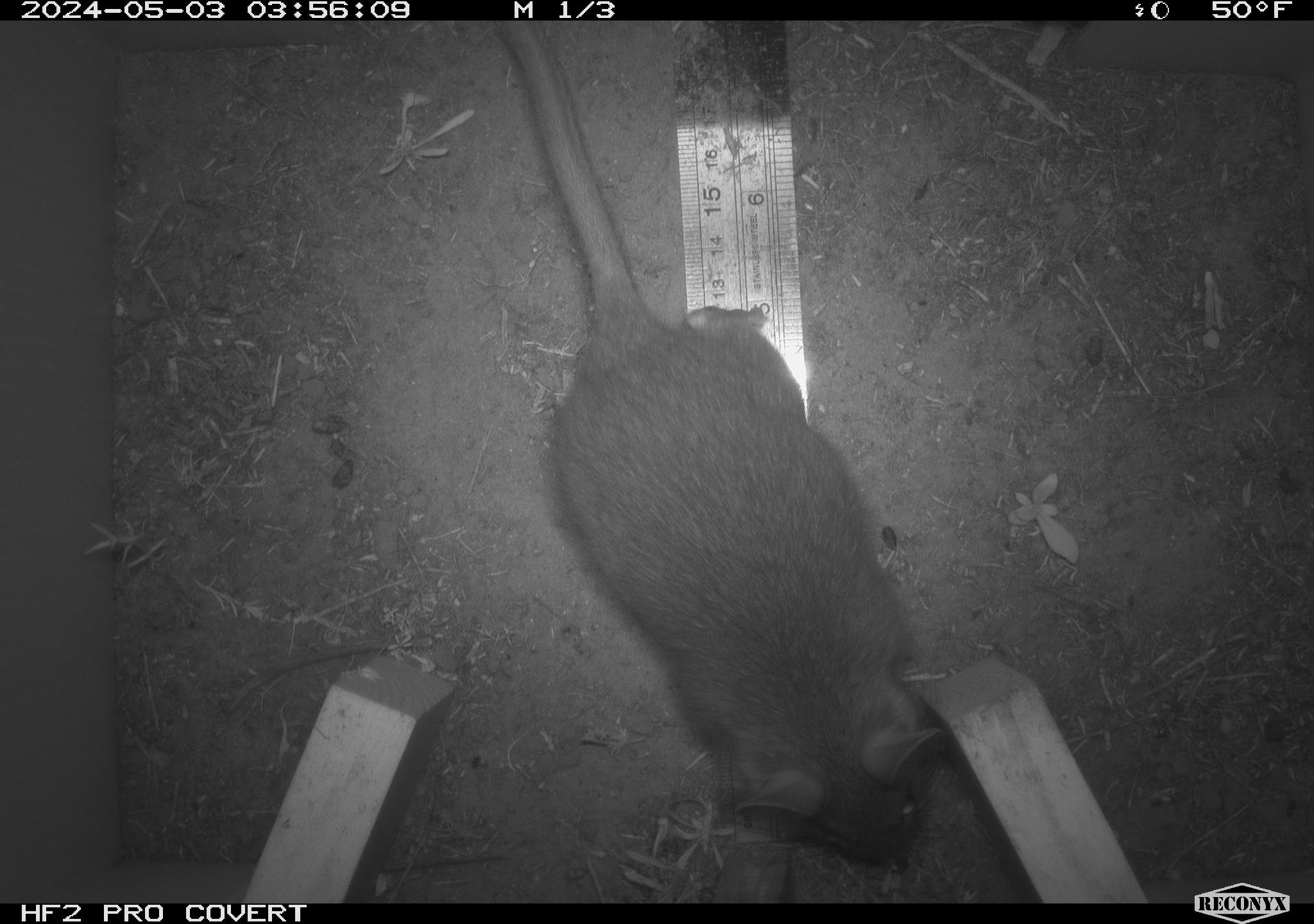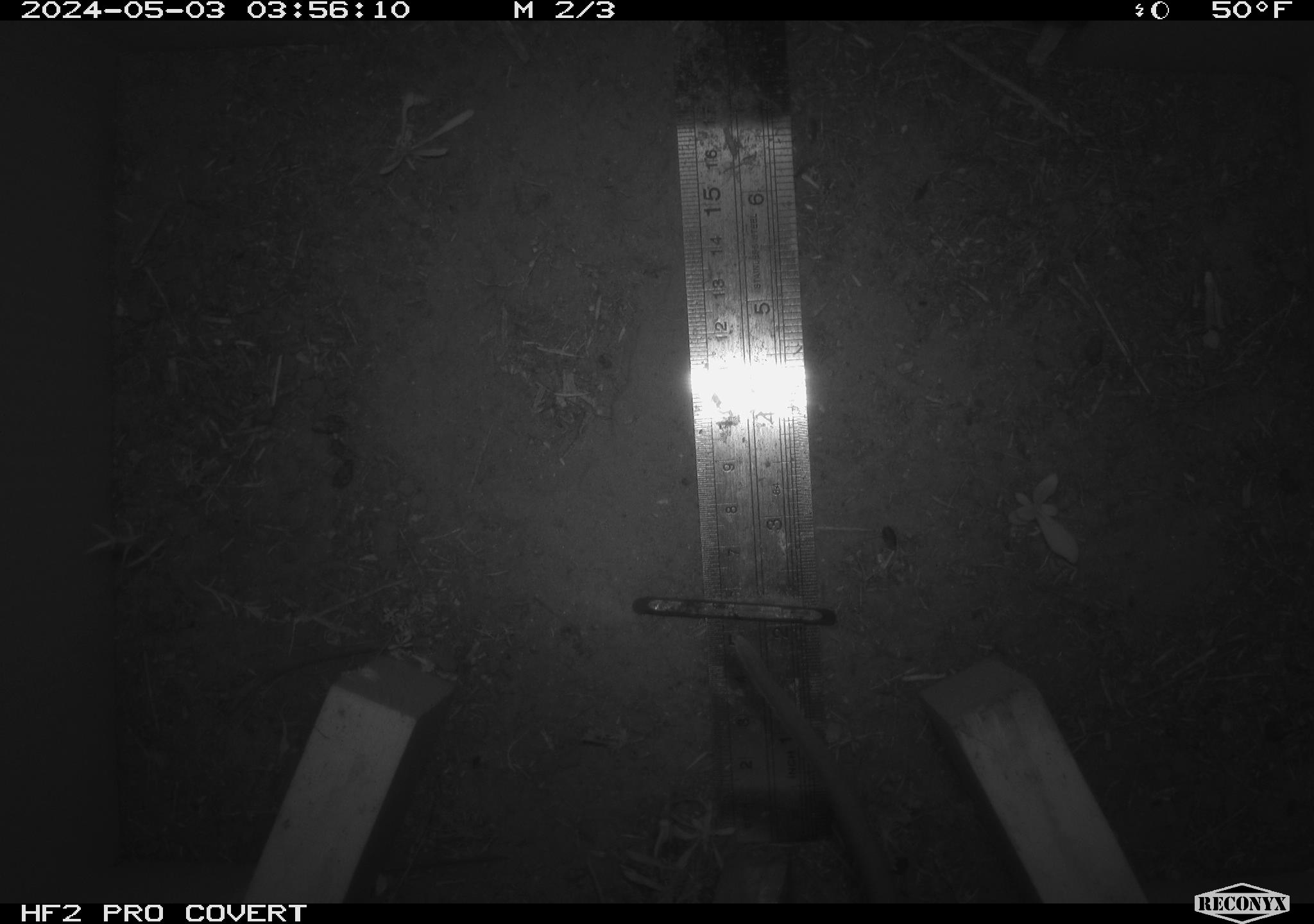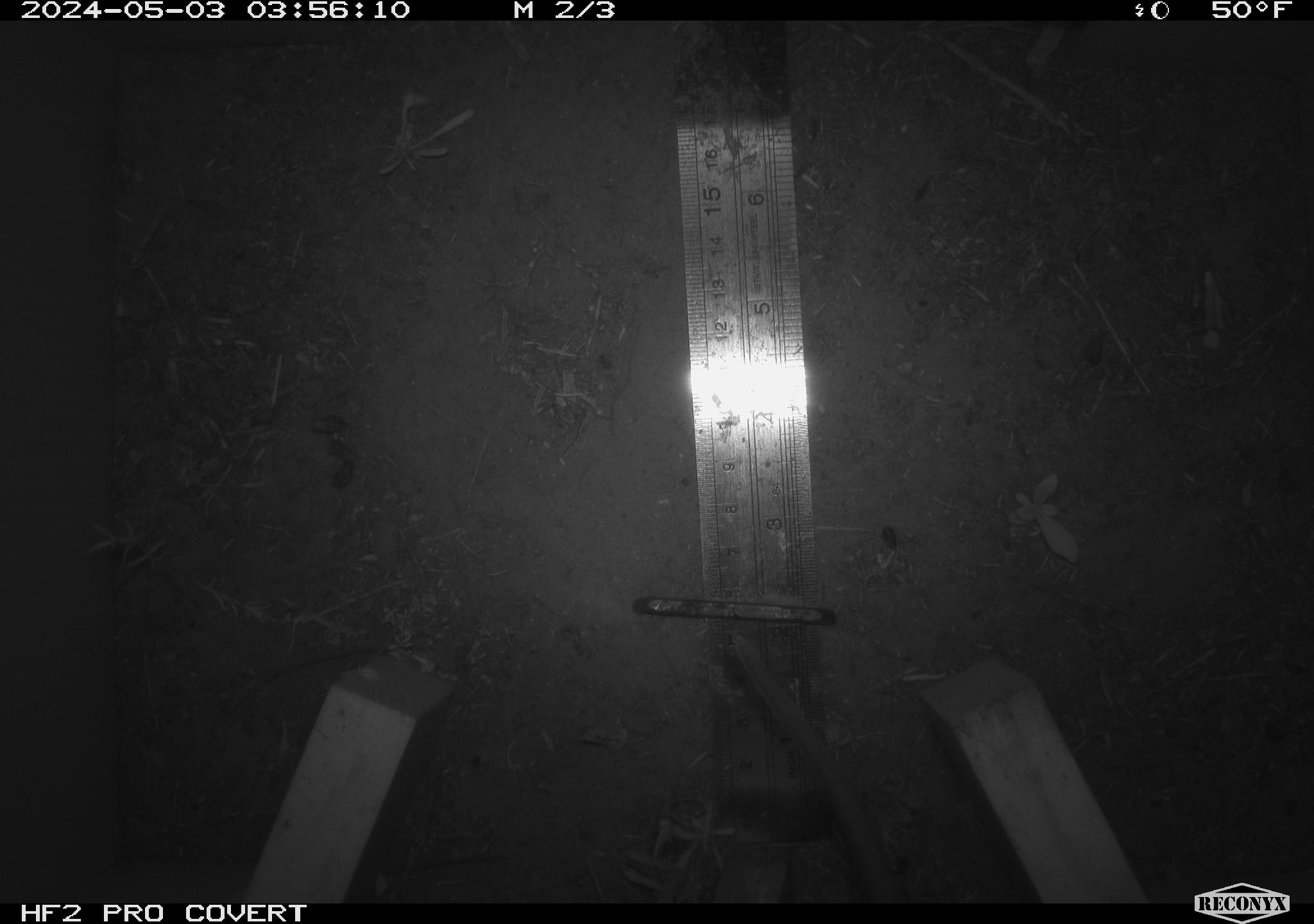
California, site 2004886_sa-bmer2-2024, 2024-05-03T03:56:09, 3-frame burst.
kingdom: Animalia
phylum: Chordata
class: Mammalia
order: Rodentia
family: Cricetidae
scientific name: Cricetidae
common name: hamsters, voles, lemmings, and allies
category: cricetidae family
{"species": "cricetidae family (hamsters, voles, lemmings, and allies) (Cricetidae)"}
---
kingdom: Animalia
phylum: Chordata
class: Mammalia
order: Rodentia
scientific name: Rodentia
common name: mouse species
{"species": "mouse species (Rodentia)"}